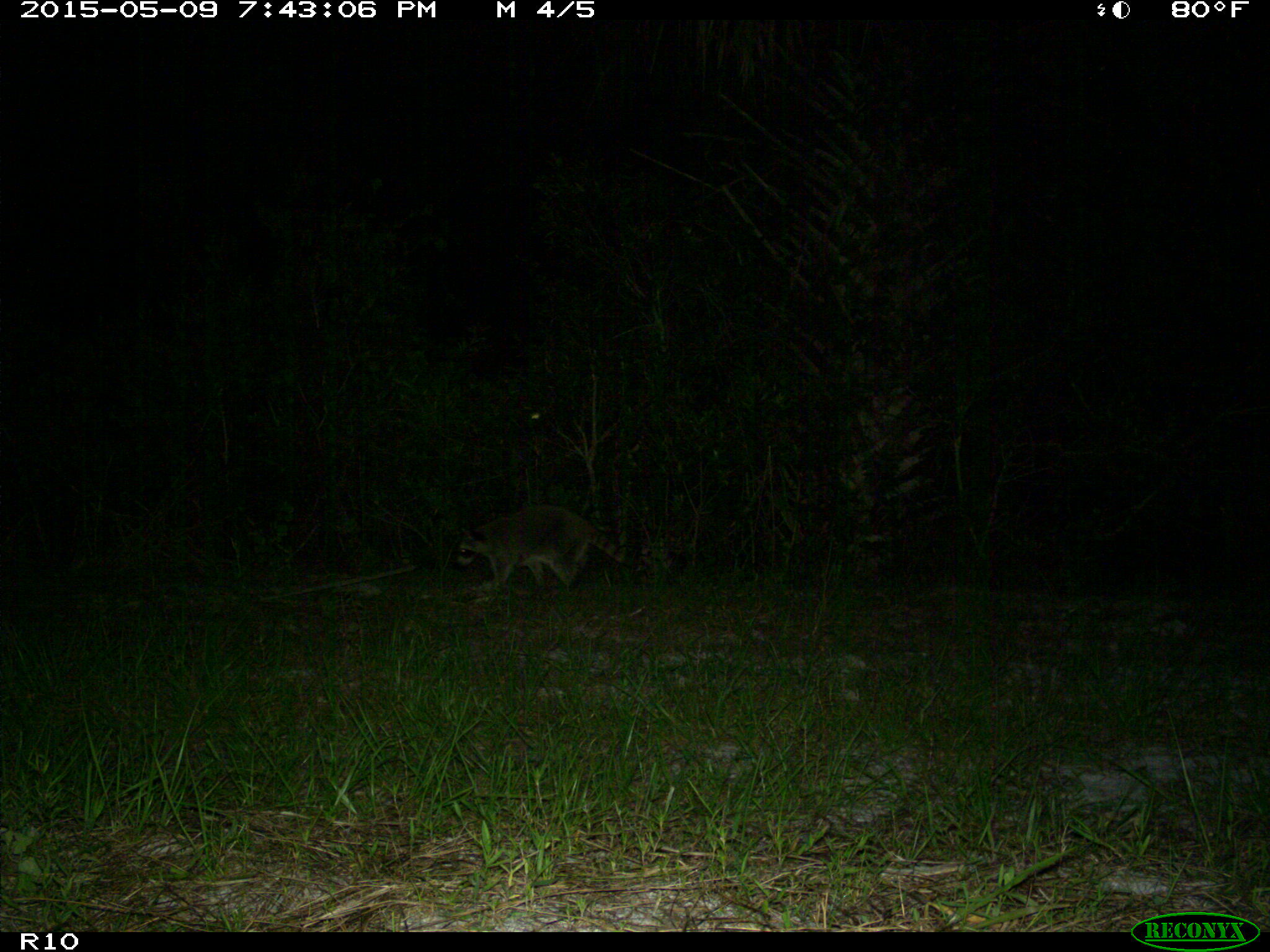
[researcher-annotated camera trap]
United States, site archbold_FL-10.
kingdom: Animalia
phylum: Chordata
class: Mammalia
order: Carnivora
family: Procyonidae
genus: Procyon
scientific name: Procyon lotor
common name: common raccoon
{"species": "Procyon lotor (common raccoon)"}